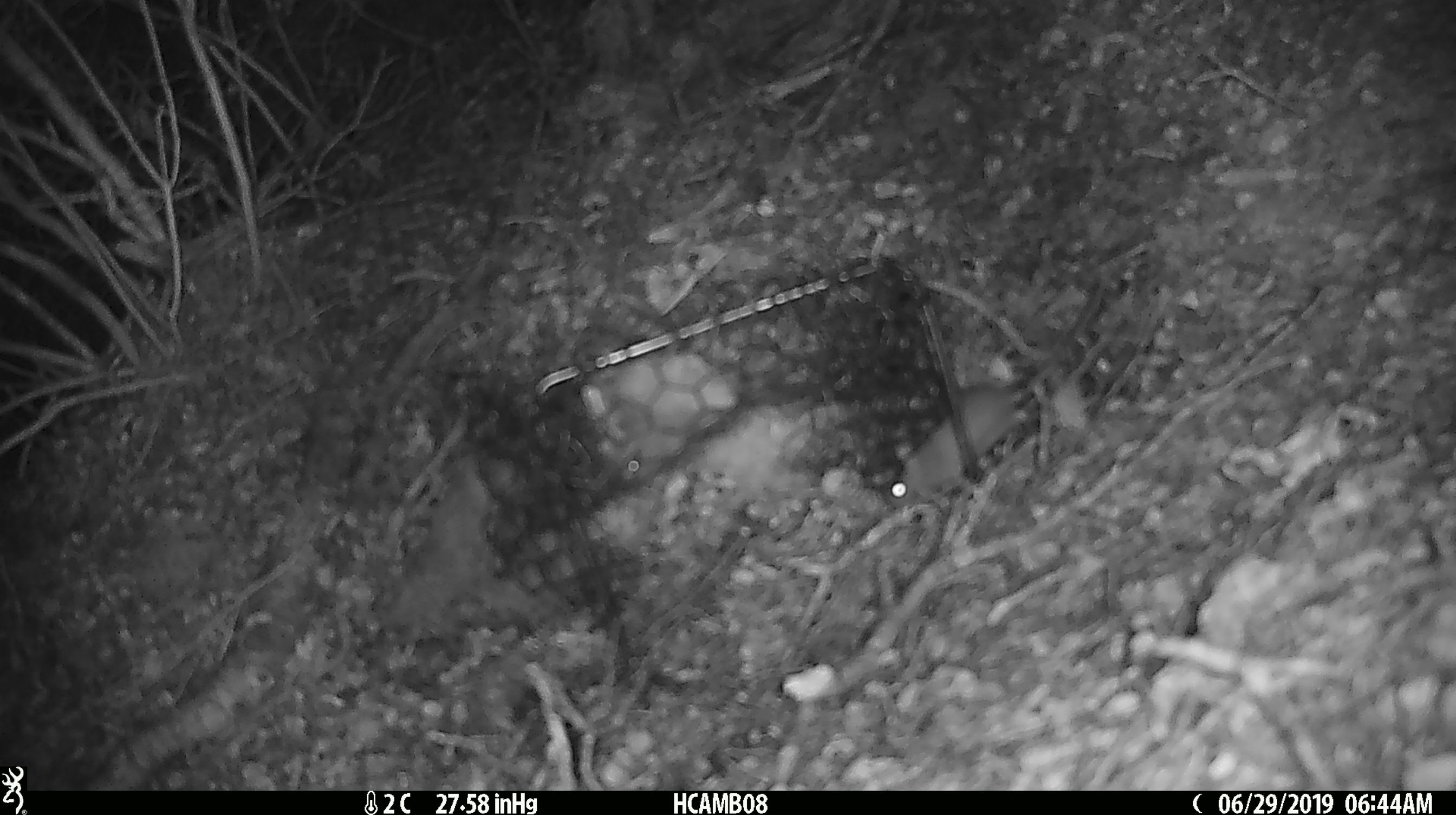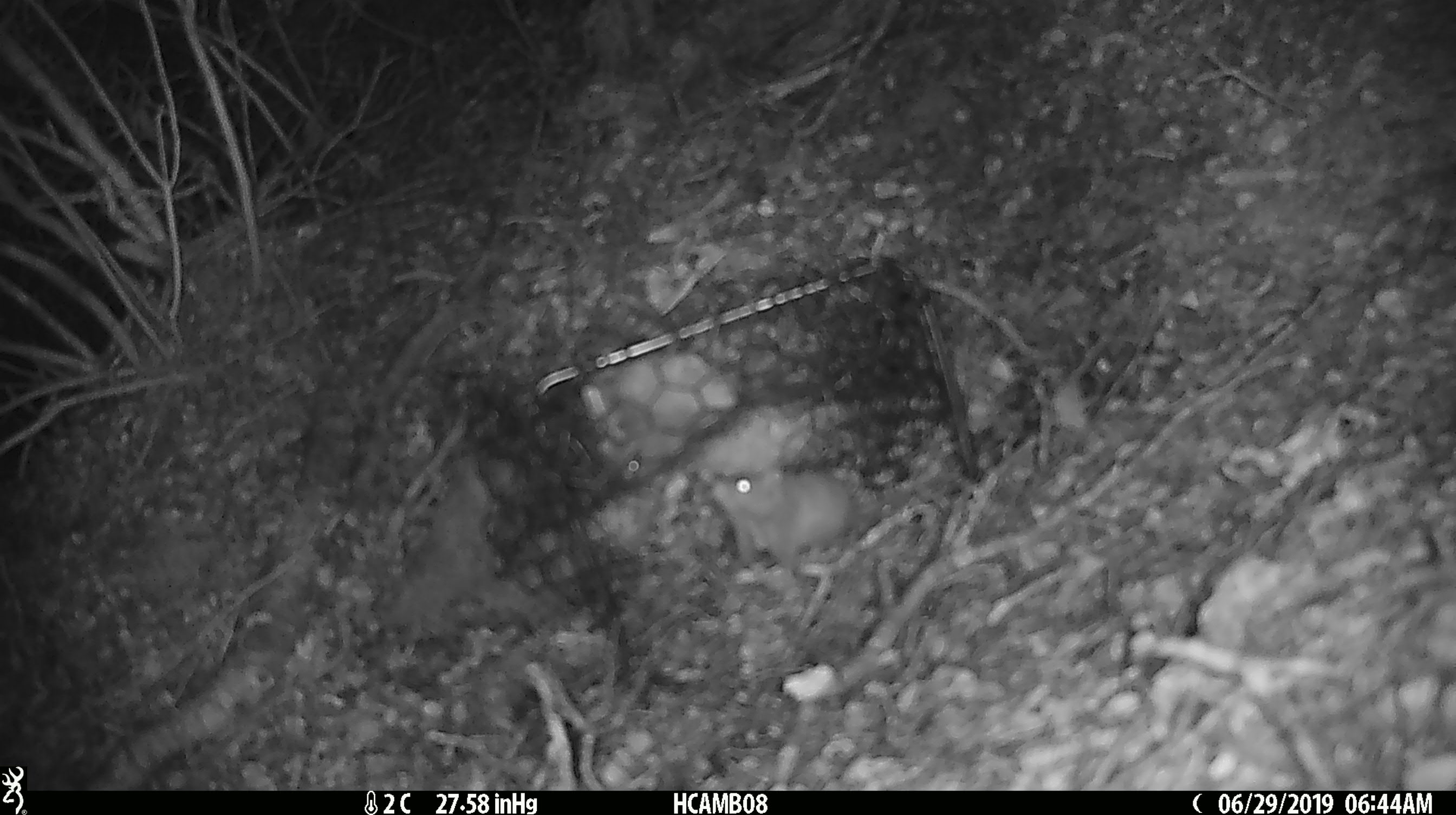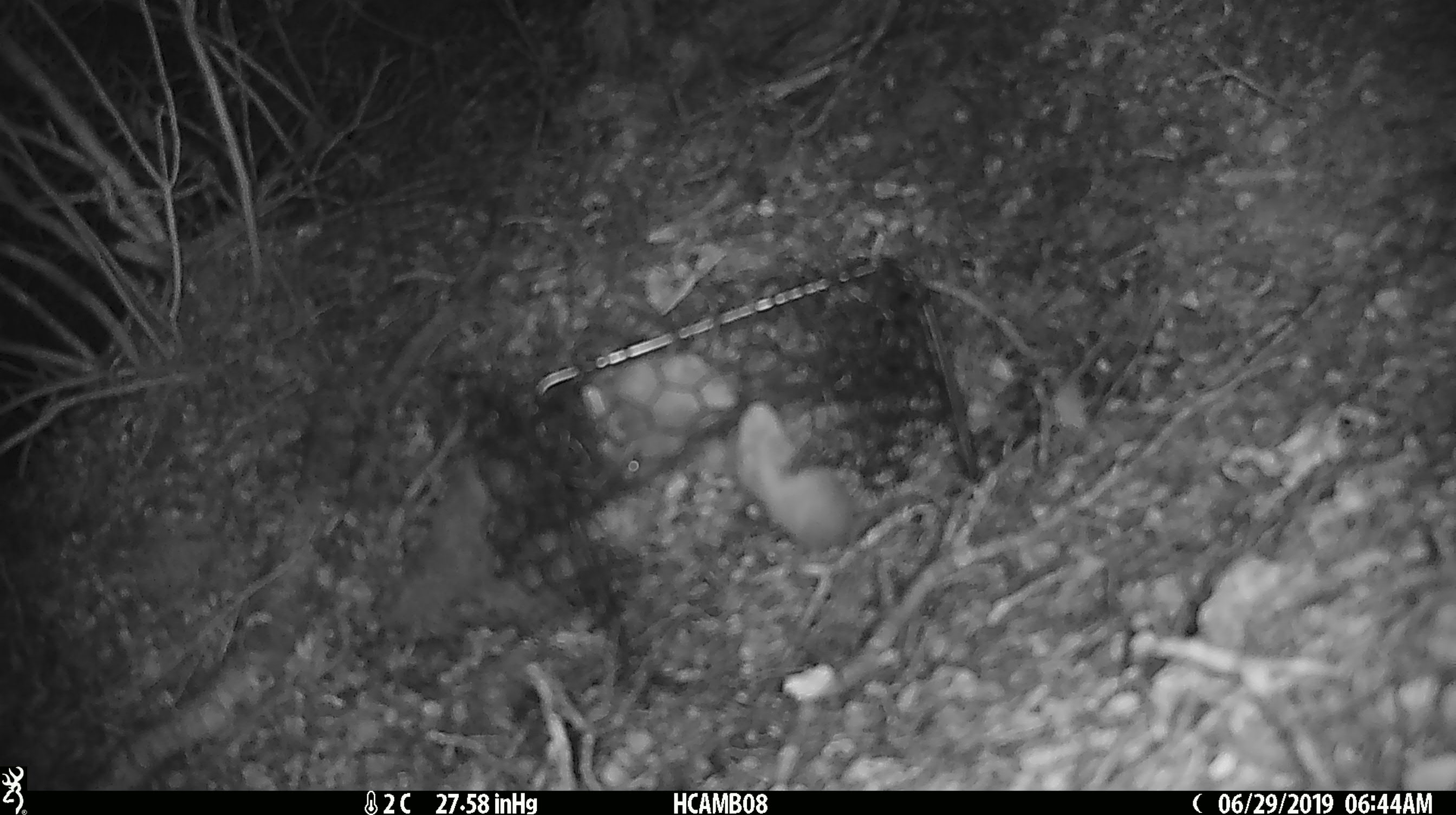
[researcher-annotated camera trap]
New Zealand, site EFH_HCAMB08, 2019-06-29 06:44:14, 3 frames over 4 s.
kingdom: Animalia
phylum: Chordata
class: Mammalia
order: Rodentia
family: Muridae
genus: Mus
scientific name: Mus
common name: mouse